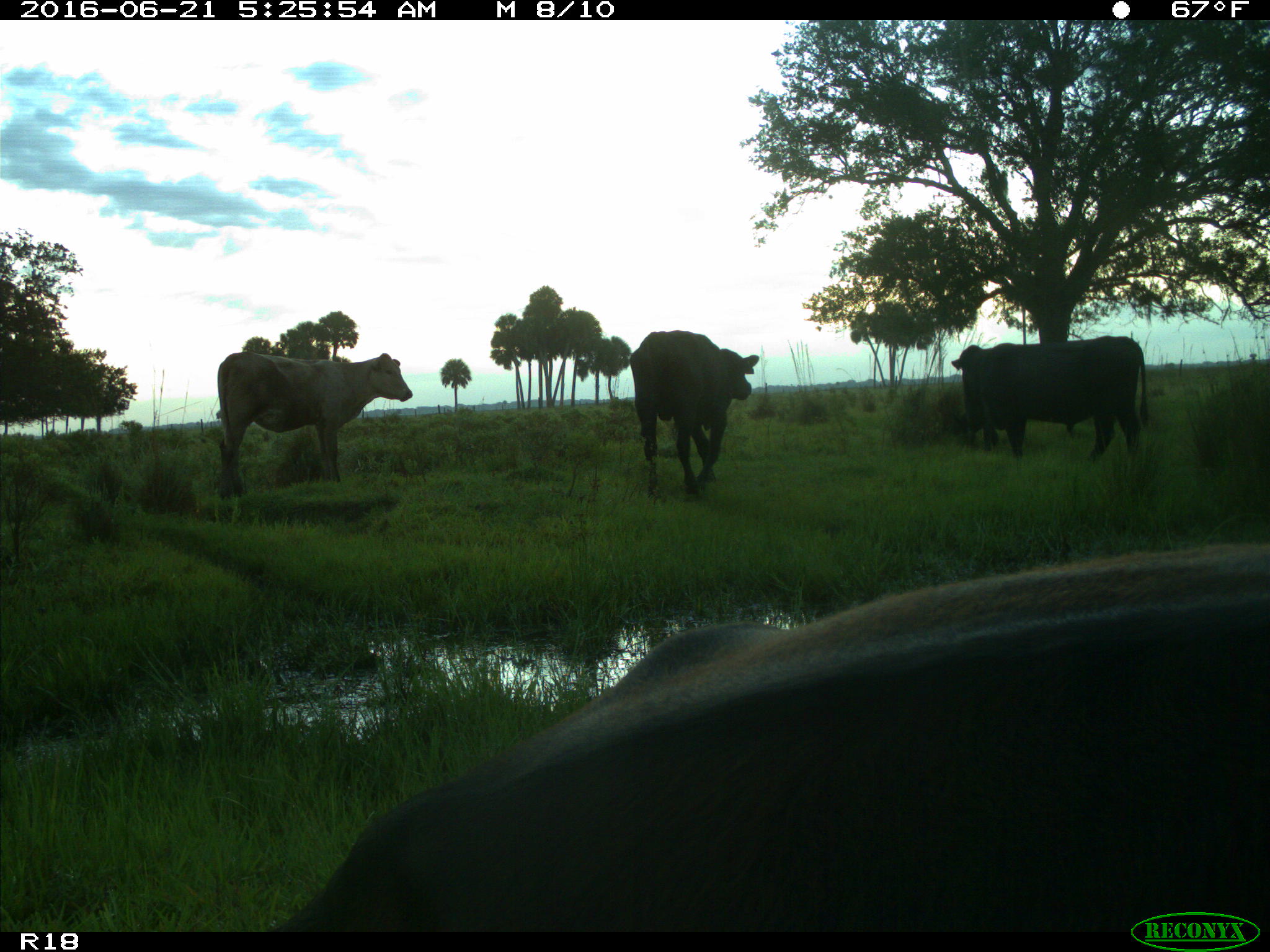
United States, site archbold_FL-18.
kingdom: Animalia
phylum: Chordata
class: Mammalia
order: Artiodactyla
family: Bovidae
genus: Bos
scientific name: Bos taurus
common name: domestic cow